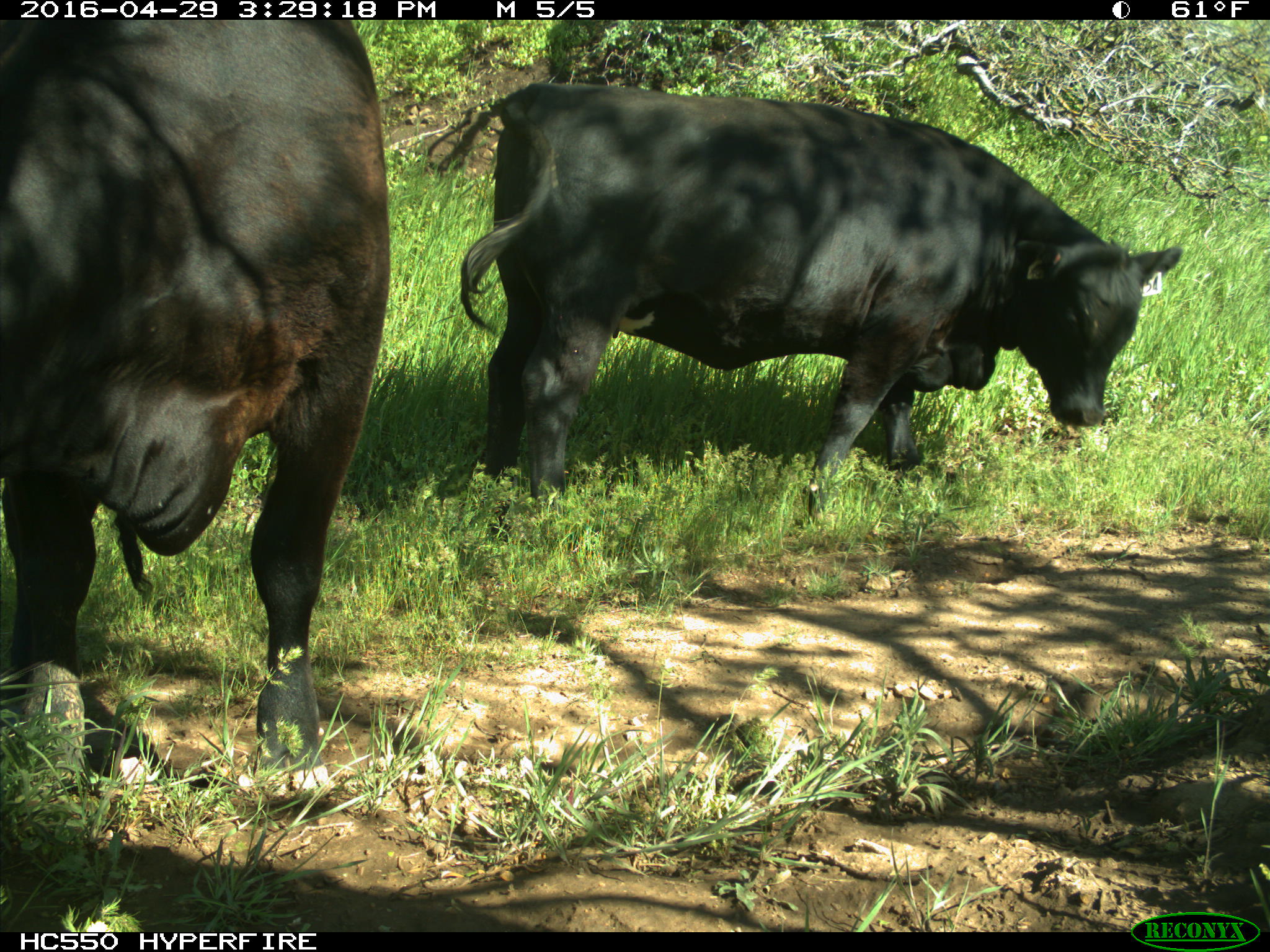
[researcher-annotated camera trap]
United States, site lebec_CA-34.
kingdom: Animalia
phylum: Chordata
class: Mammalia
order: Artiodactyla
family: Bovidae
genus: Bos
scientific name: Bos taurus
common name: domestic cow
Bos taurus (domestic cow).